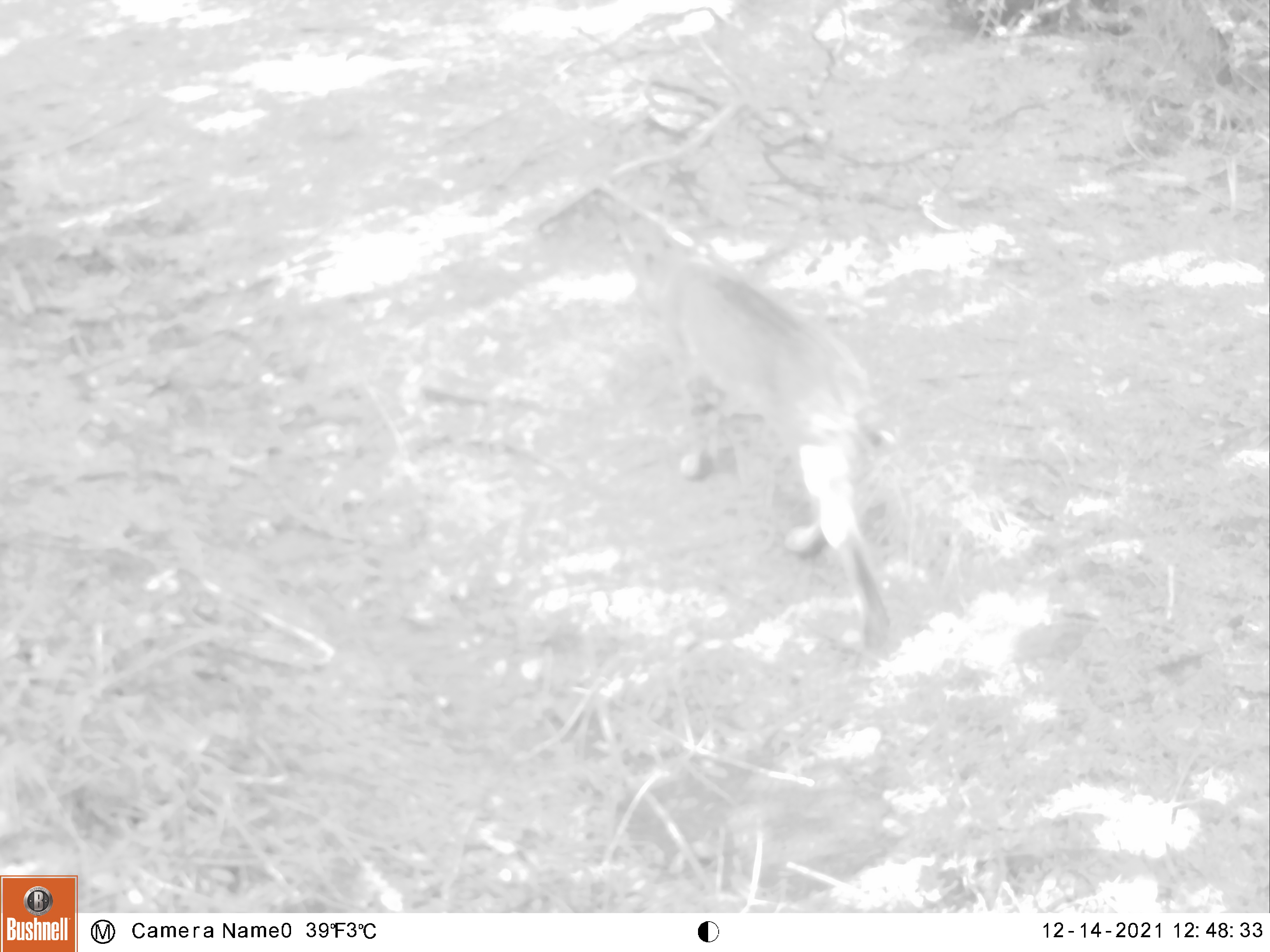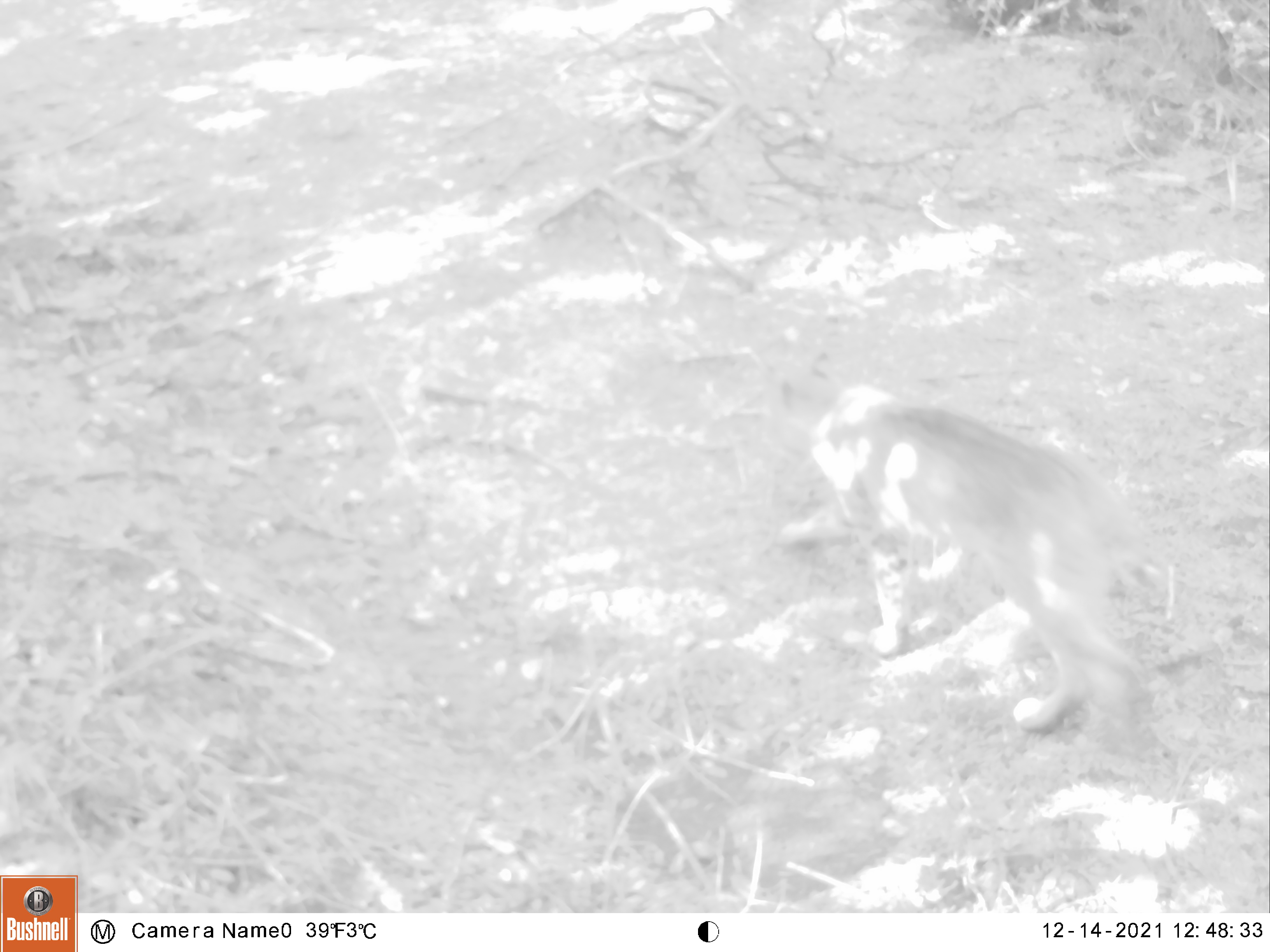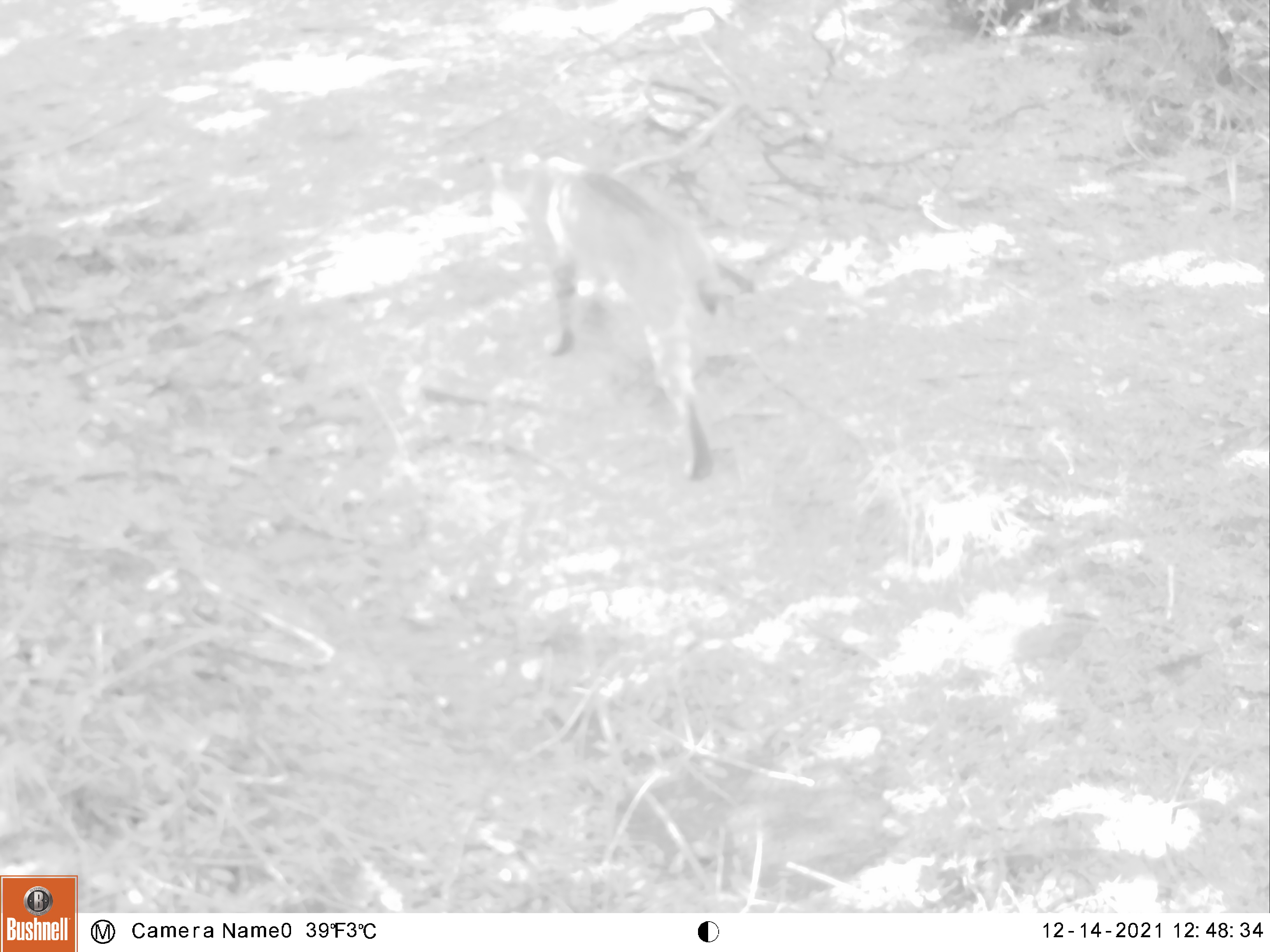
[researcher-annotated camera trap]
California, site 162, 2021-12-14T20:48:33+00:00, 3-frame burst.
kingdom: Animalia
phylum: Chordata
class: Mammalia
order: Carnivora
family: Felidae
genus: Lynx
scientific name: Lynx rufus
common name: bobcat